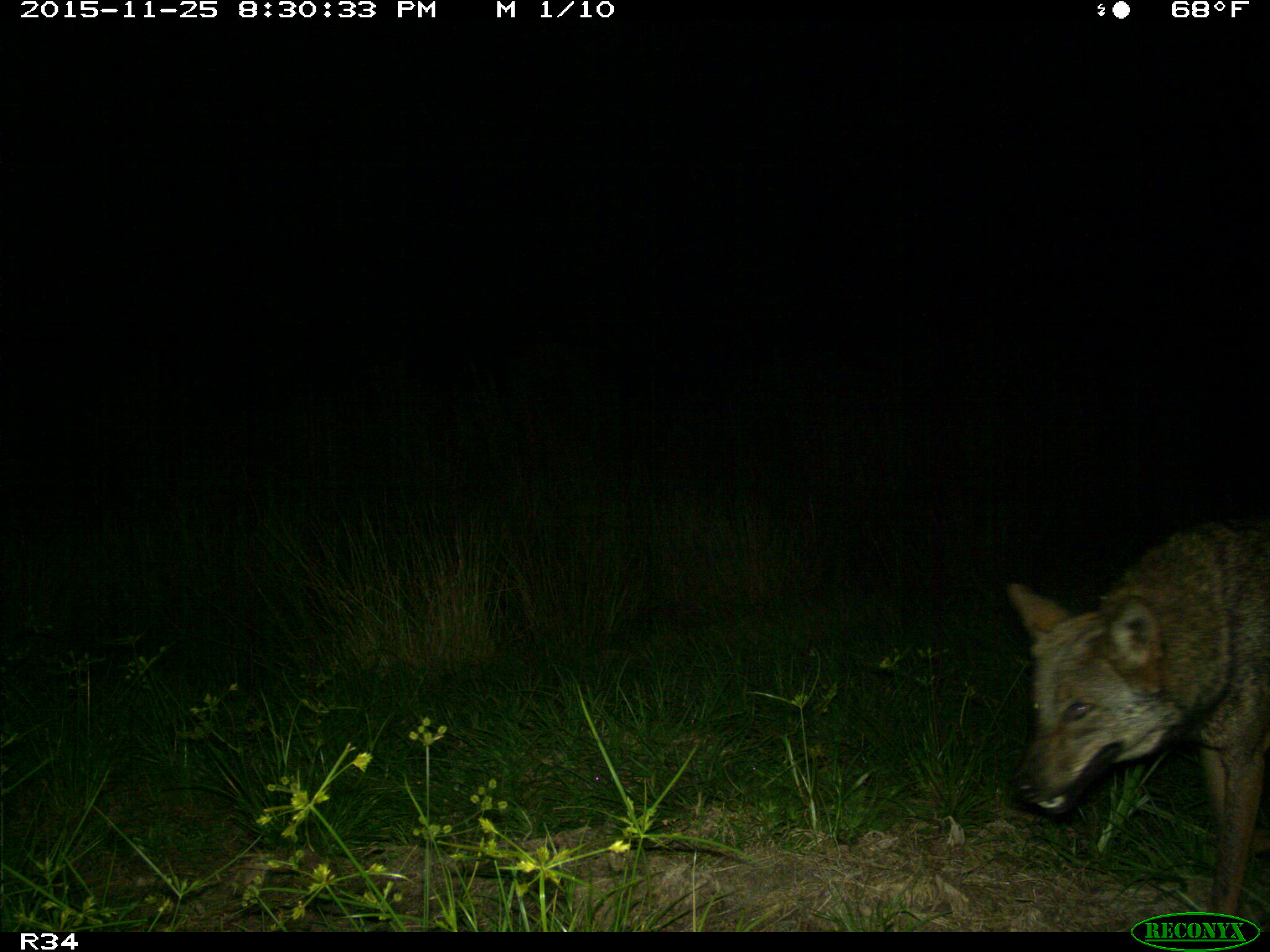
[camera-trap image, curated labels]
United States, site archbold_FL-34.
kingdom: Animalia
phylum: Chordata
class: Mammalia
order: Carnivora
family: Canidae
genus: Canis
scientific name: Canis latrans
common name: coyote